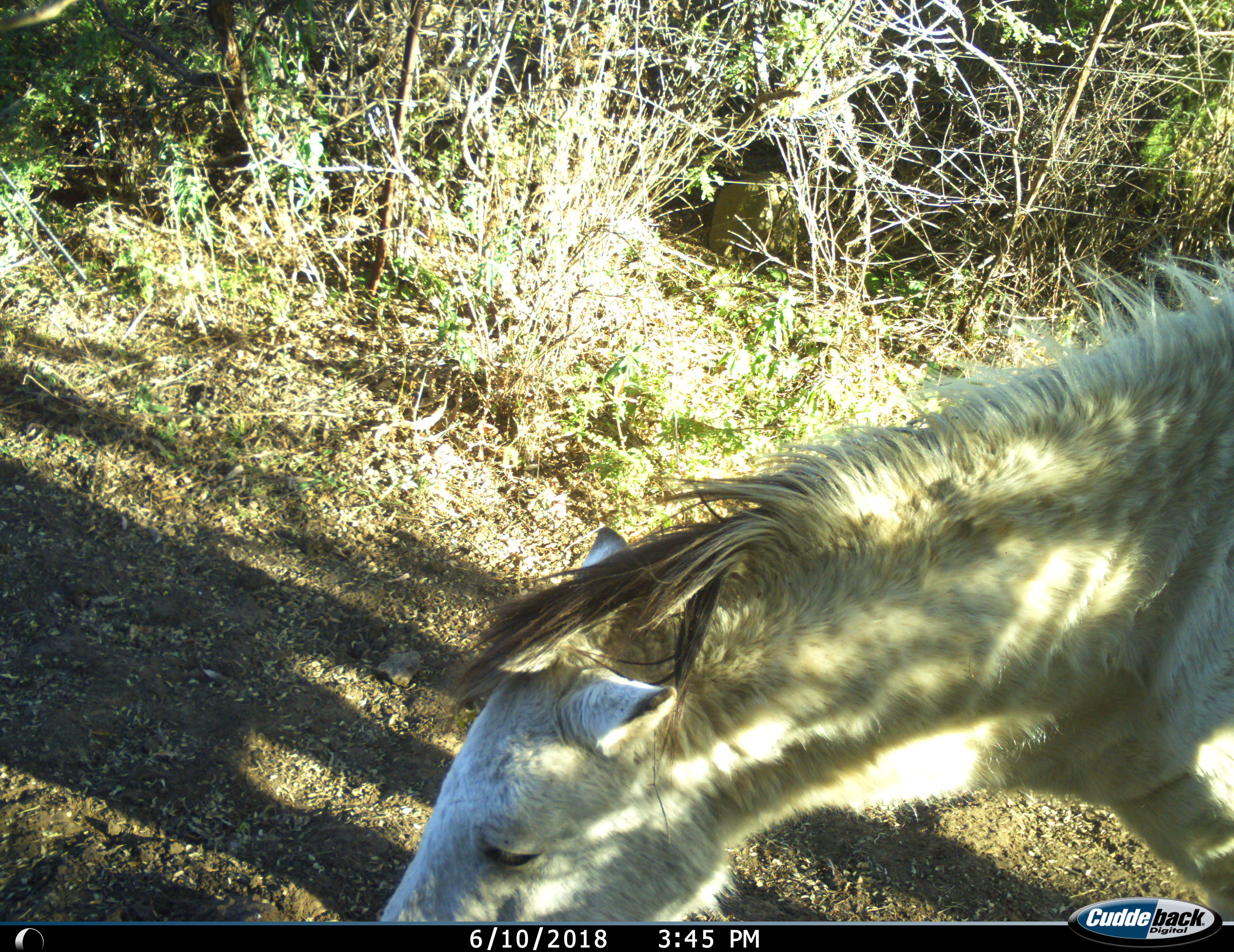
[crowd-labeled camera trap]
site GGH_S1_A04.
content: unidentified animal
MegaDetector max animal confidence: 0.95